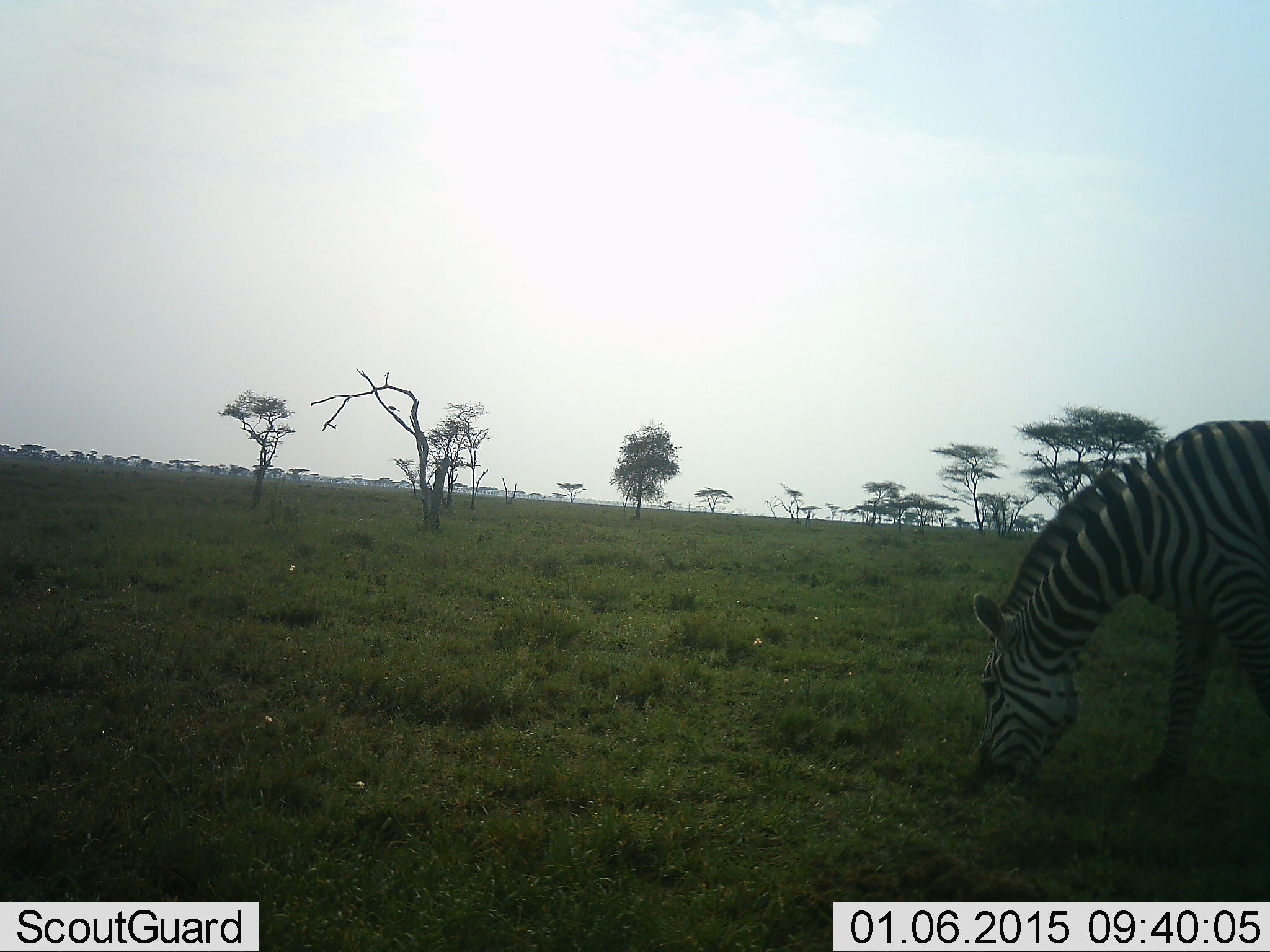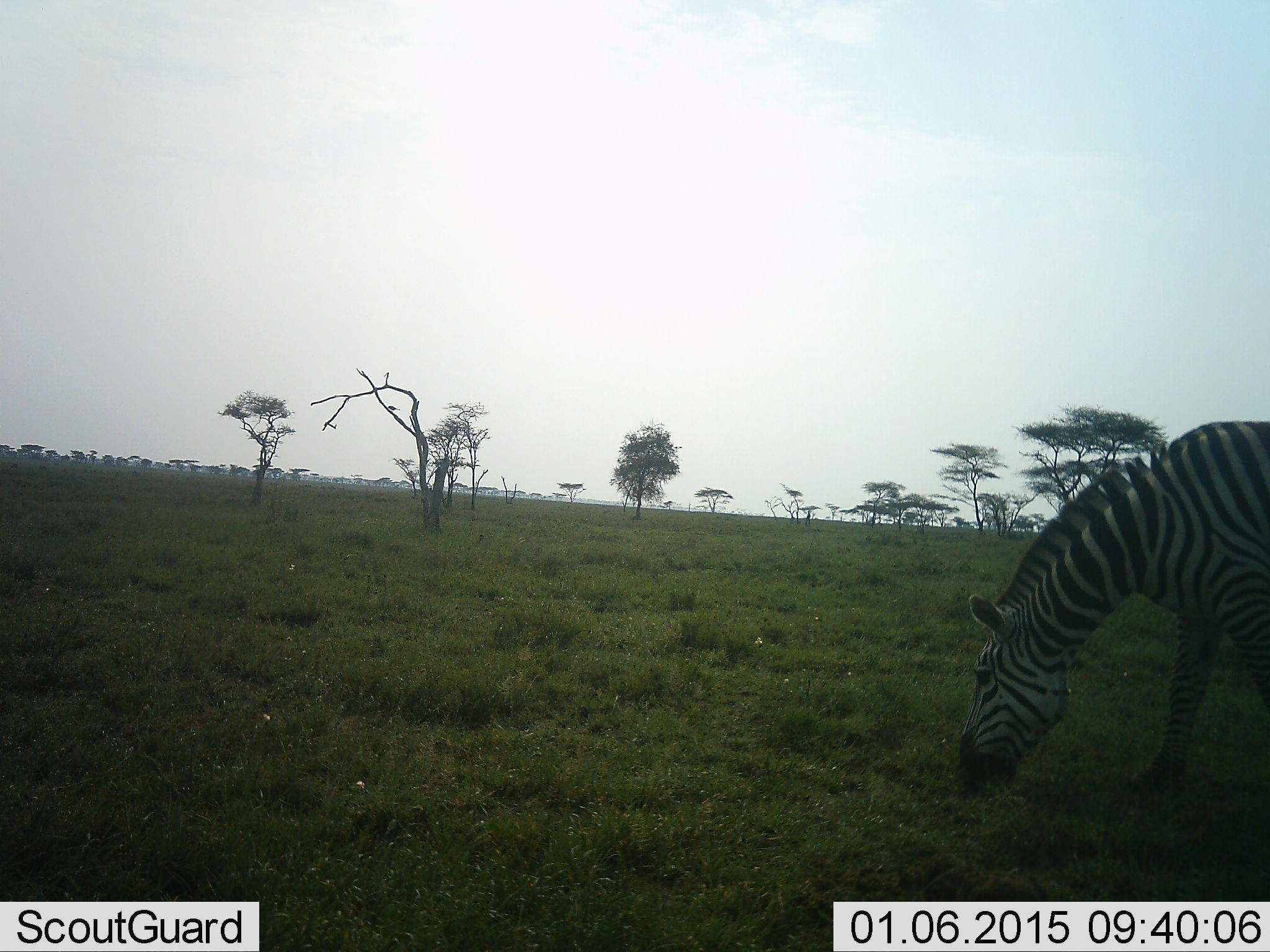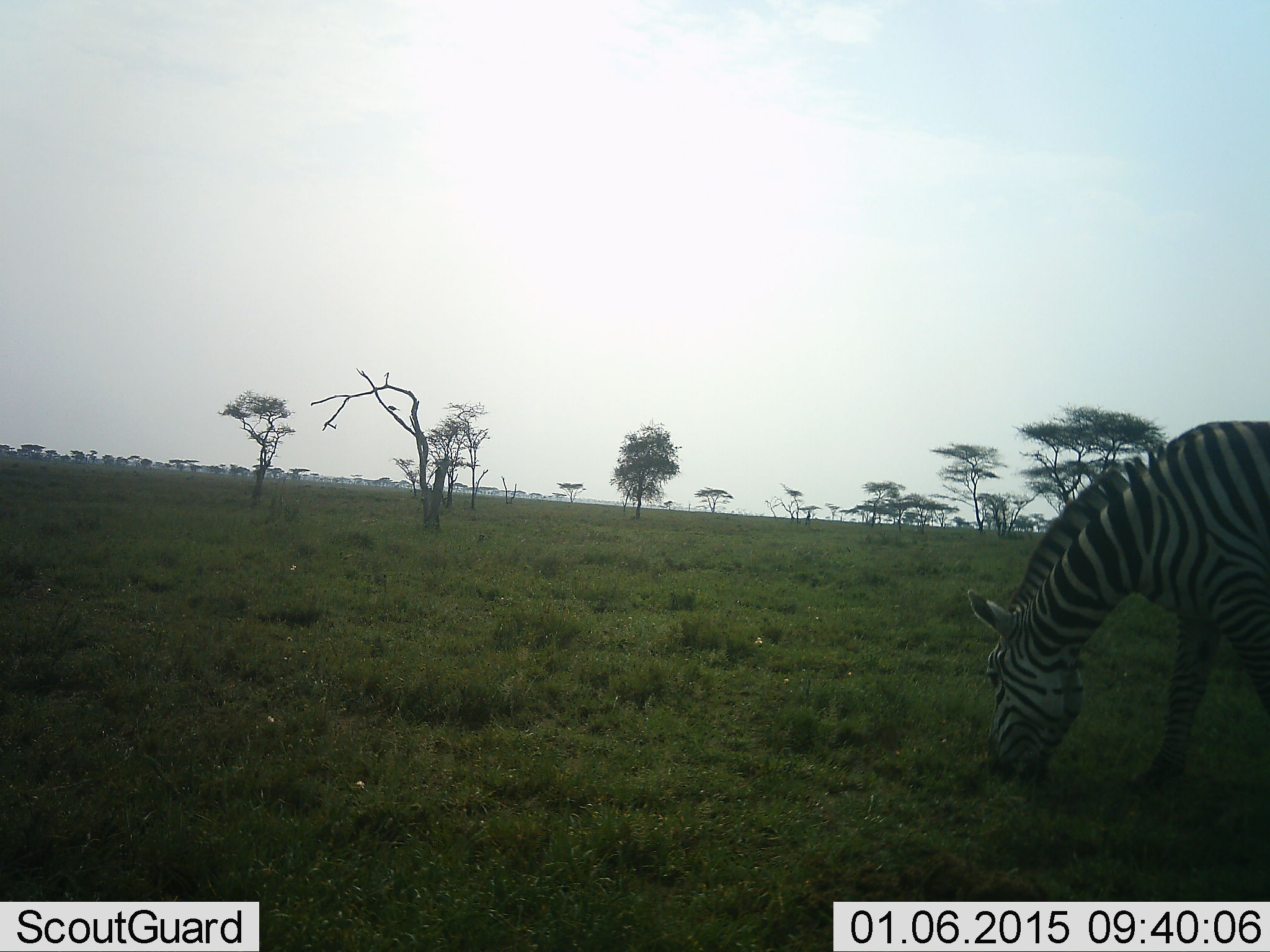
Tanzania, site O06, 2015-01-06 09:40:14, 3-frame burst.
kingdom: Animalia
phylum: Chordata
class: Mammalia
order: Perissodactyla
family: Equidae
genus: Equus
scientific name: Equus quagga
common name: plains zebra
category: zebra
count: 1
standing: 20%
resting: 0%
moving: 0%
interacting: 0%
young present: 0%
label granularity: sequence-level